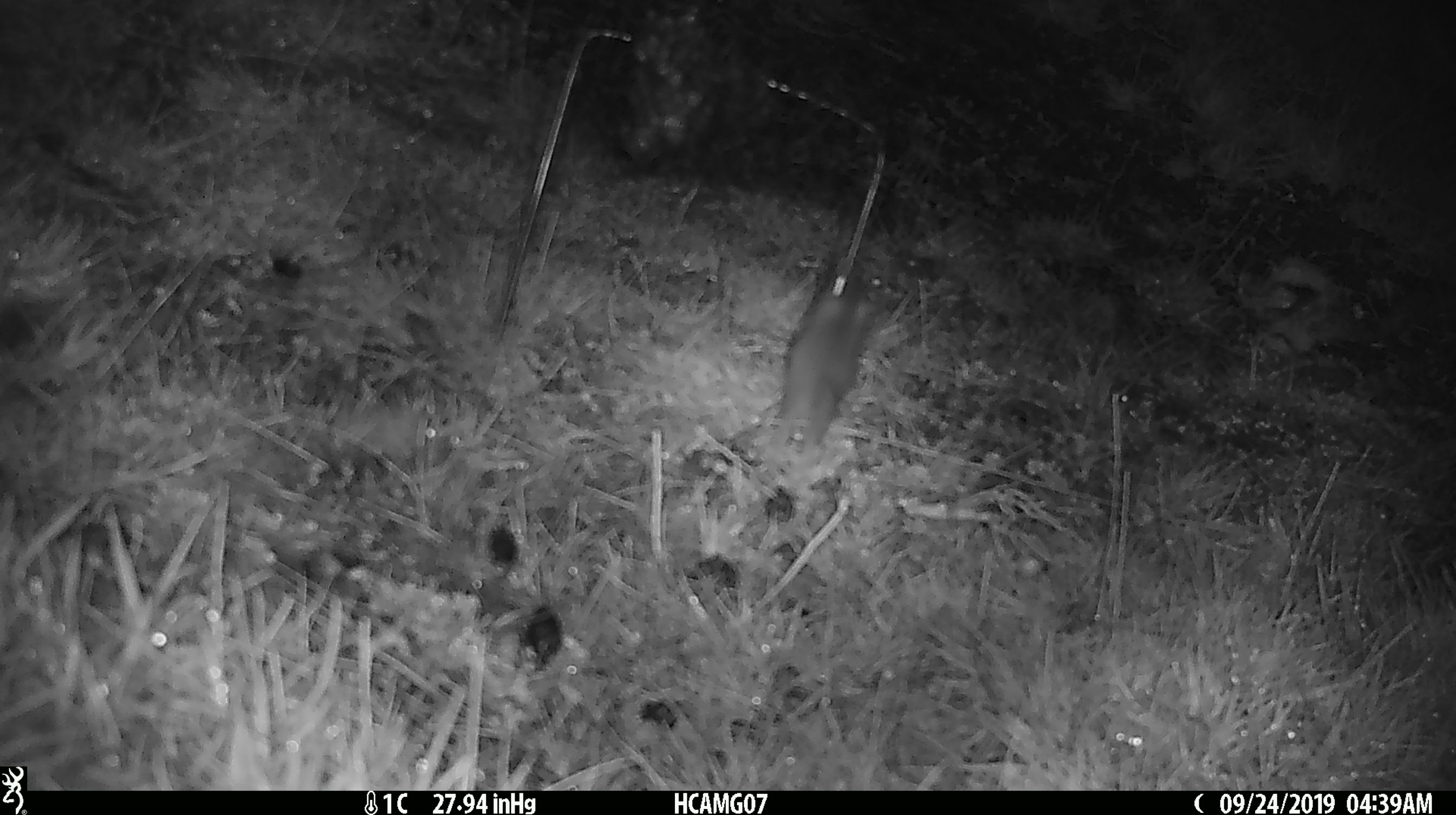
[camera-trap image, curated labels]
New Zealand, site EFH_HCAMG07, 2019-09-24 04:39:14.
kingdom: Animalia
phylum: Chordata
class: Mammalia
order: Rodentia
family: Muridae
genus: Mus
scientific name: Mus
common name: mouse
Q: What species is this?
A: Mouse (Mus).